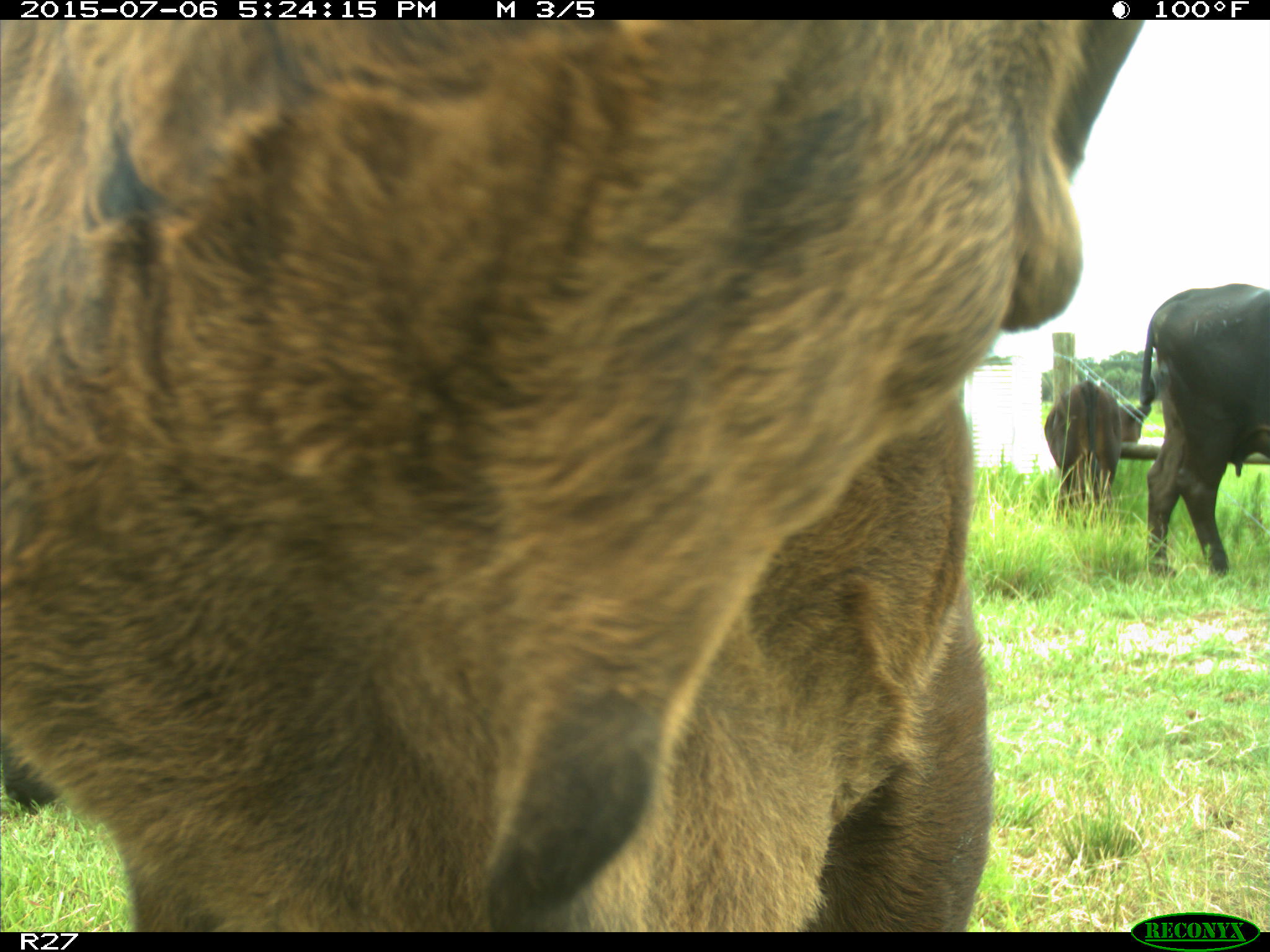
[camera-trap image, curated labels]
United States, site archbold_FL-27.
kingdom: Animalia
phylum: Chordata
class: Mammalia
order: Artiodactyla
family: Bovidae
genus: Bos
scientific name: Bos taurus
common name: domestic cow